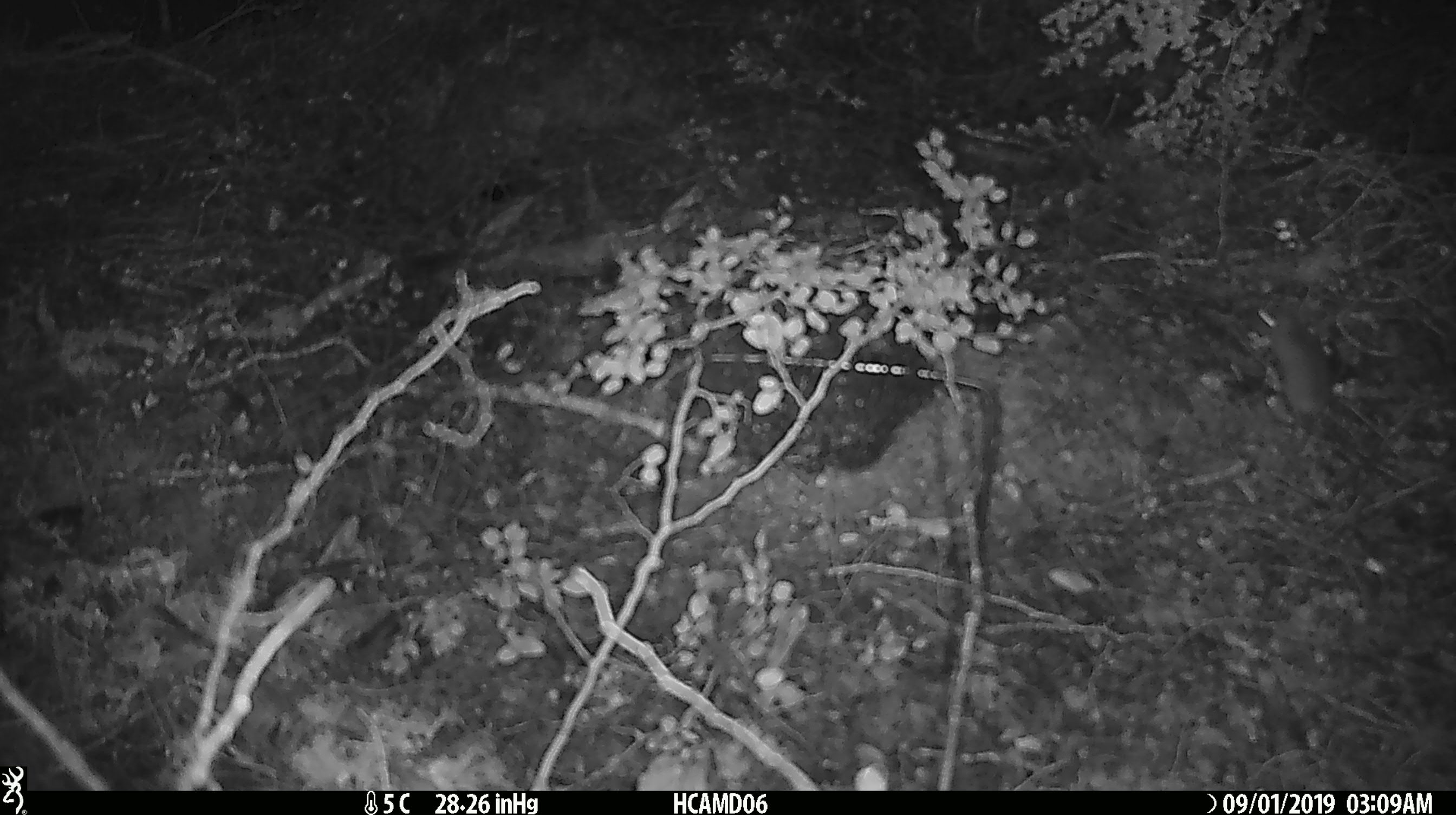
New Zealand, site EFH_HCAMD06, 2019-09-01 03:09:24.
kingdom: Animalia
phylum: Chordata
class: Mammalia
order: Rodentia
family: Muridae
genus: Mus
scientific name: Mus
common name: mouse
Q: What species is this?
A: Mouse (Mus).